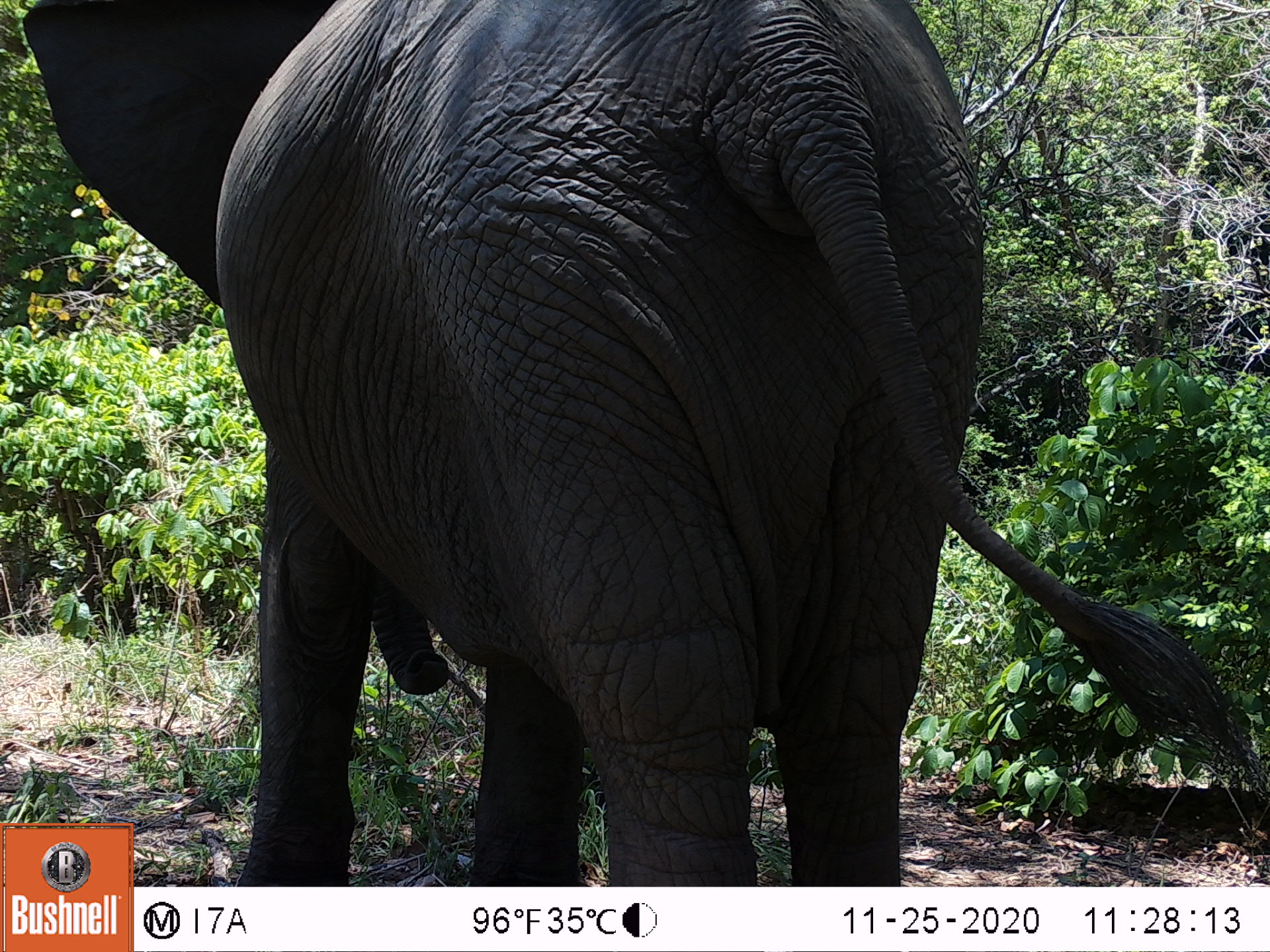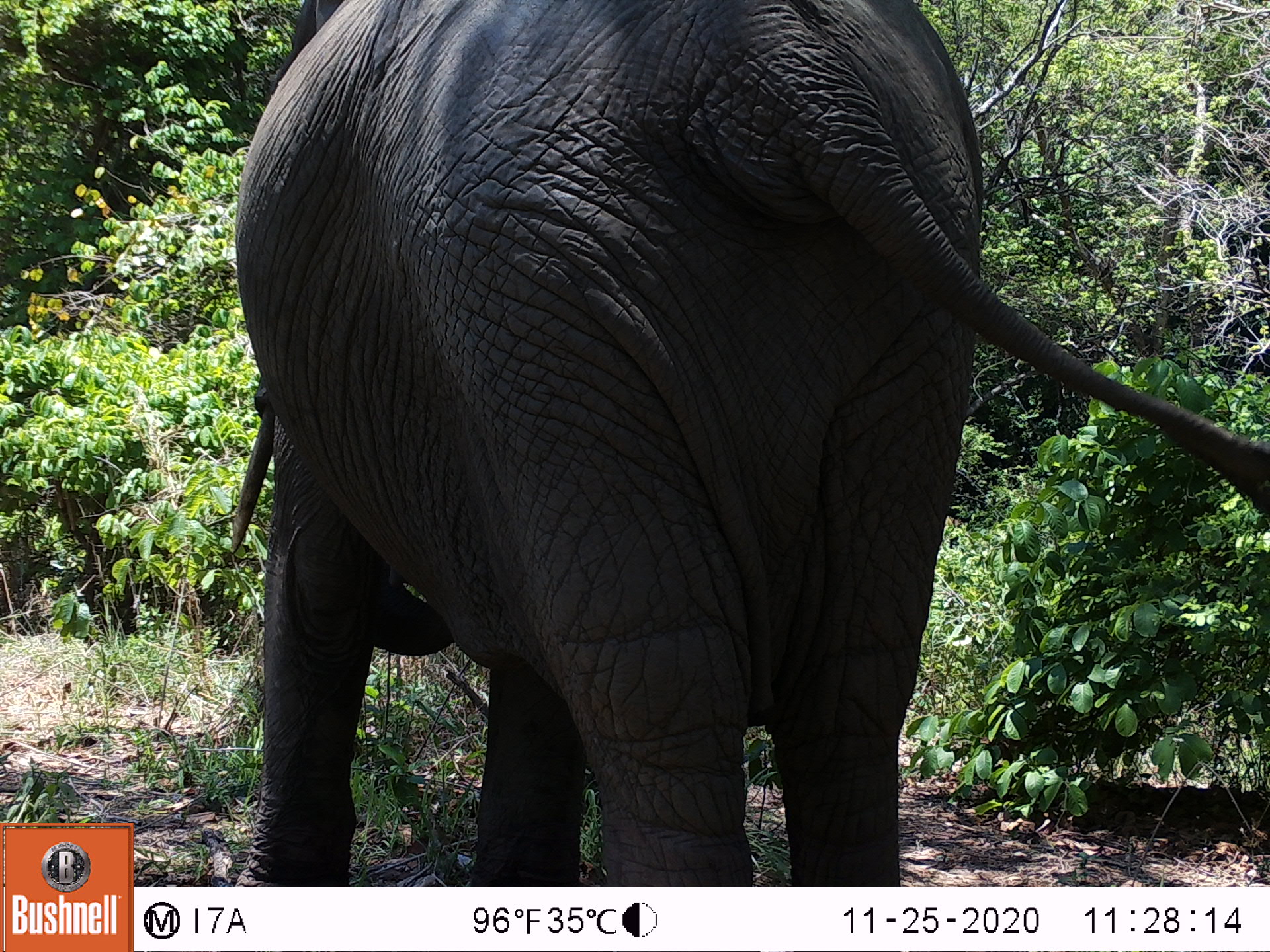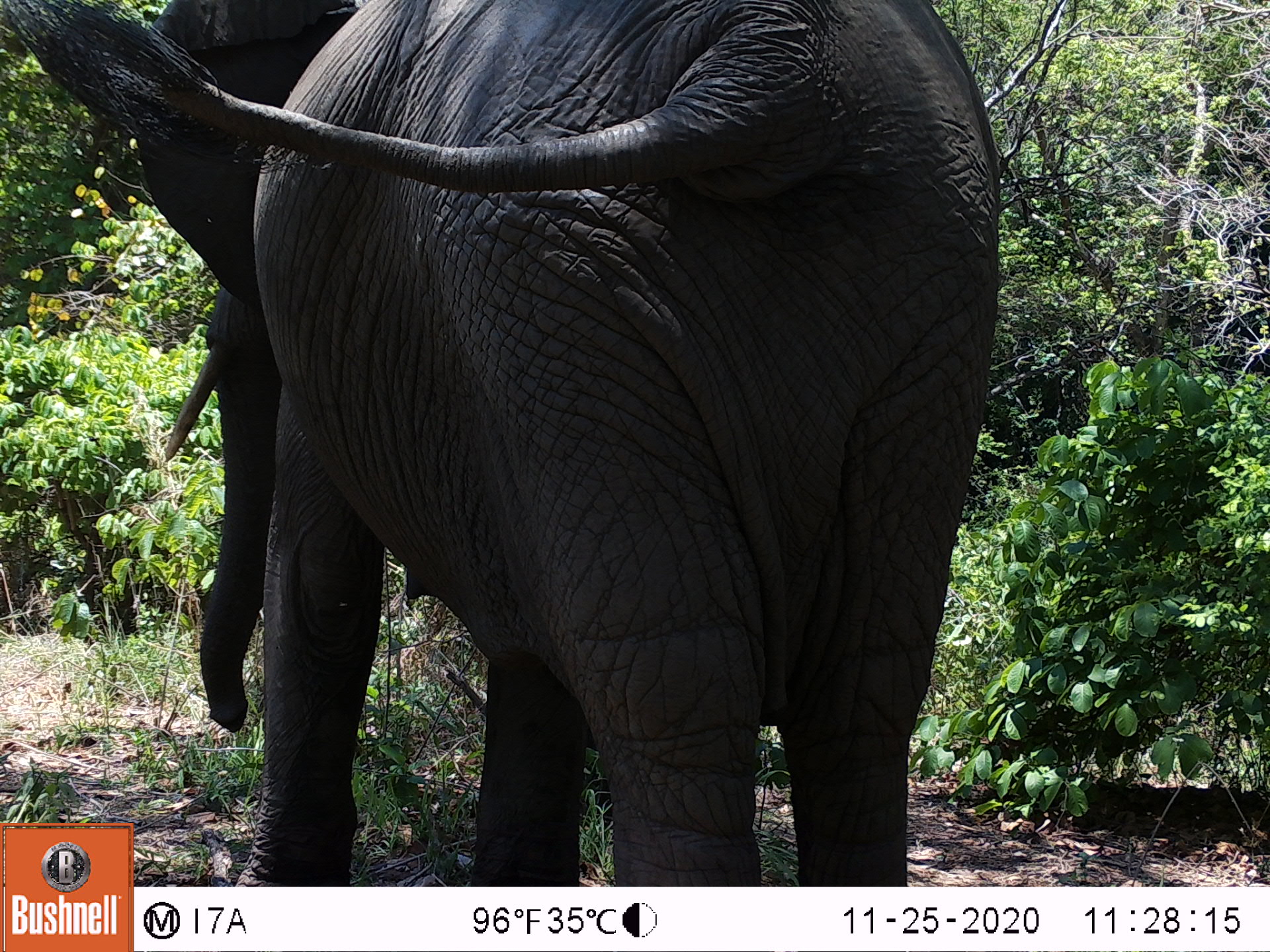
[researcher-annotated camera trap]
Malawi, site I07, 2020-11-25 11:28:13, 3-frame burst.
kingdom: Animalia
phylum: Chordata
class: Mammalia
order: Proboscidea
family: Elephantidae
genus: Loxodonta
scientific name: Loxodonta africana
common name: african savanna elephant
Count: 1.